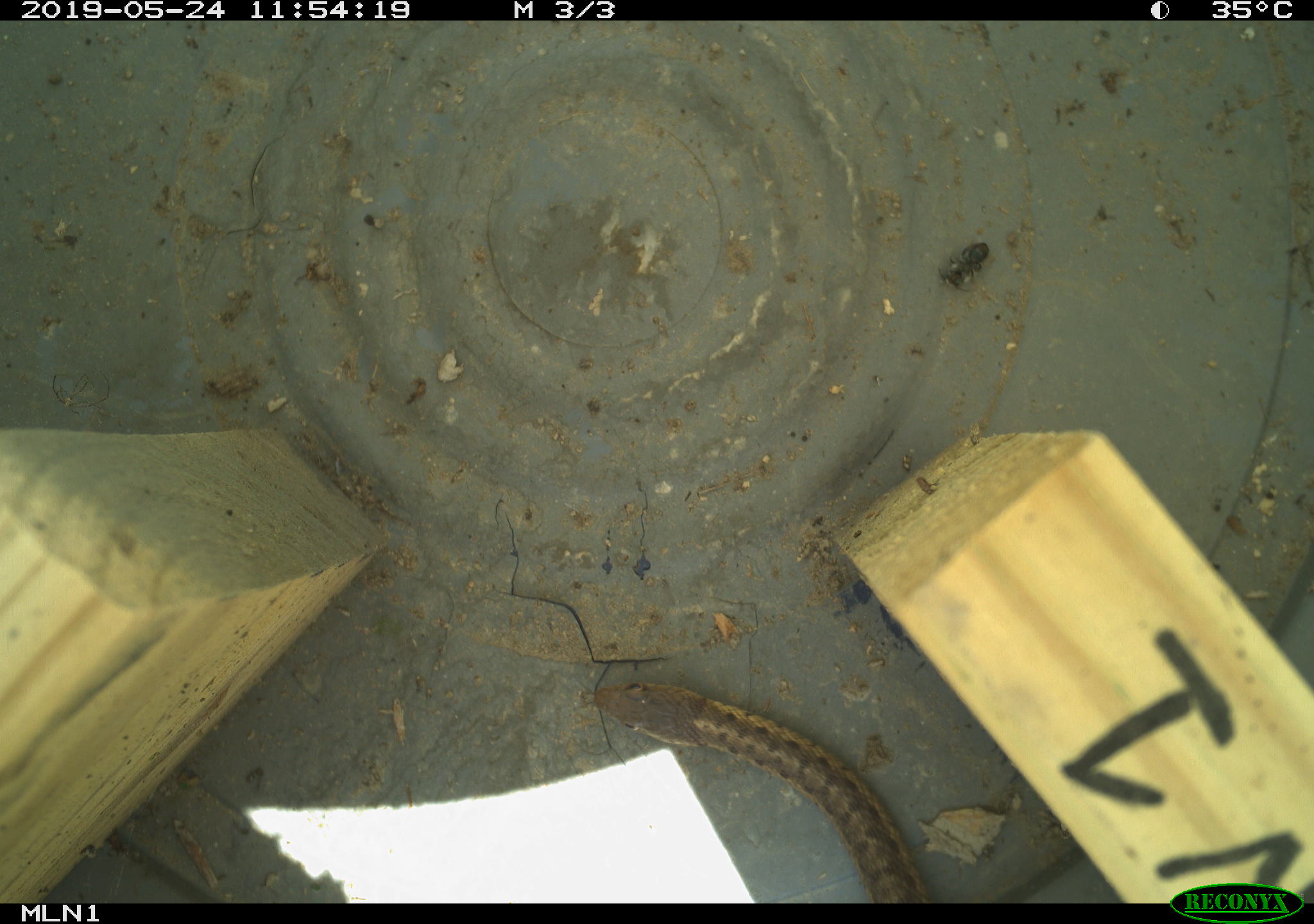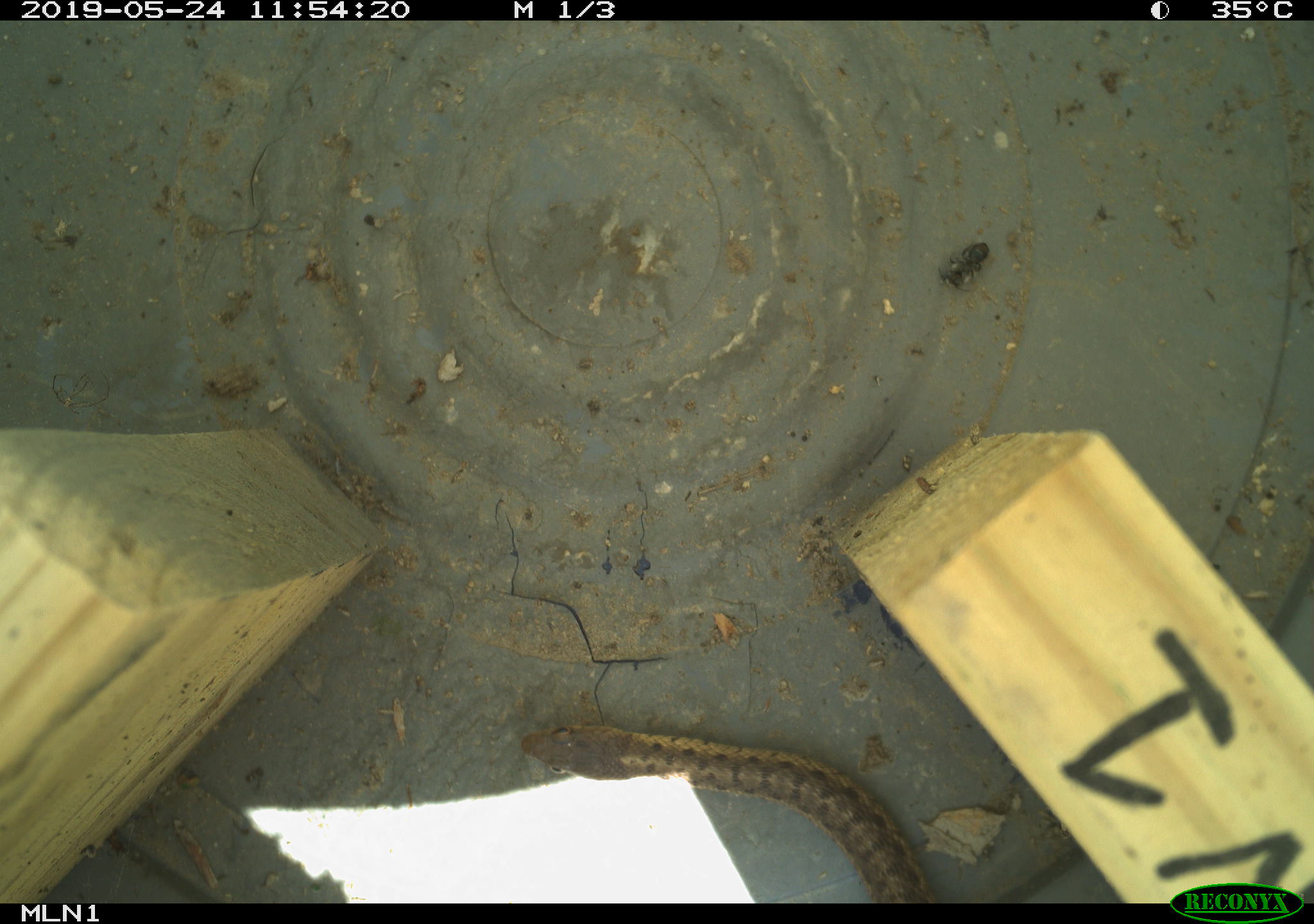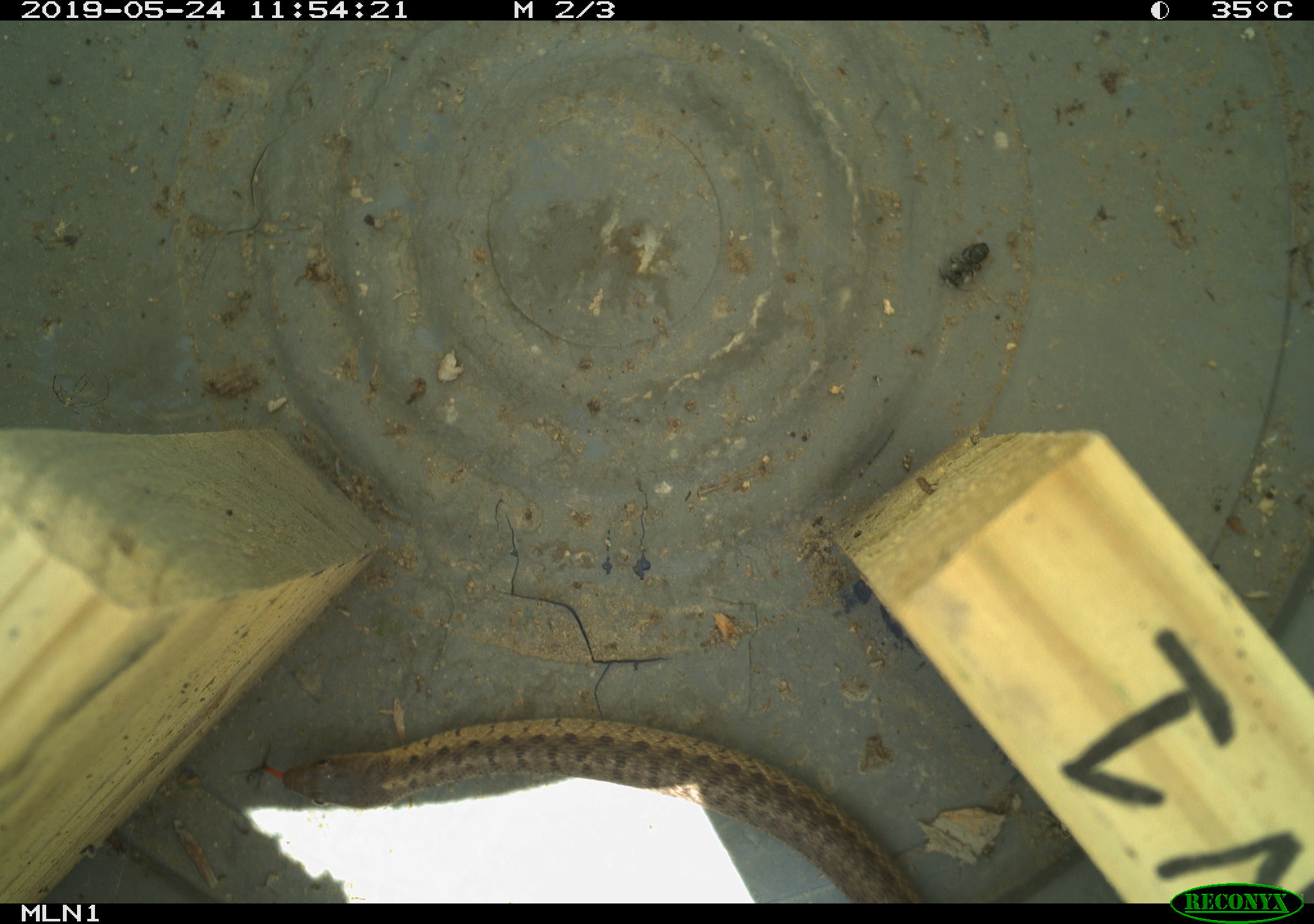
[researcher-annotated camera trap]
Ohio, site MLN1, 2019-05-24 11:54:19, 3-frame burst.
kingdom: Animalia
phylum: Chordata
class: Reptilia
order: Squamata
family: Colubridae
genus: Thamnophis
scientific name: Thamnophis sirtalis sirtalis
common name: eastern gartersnake